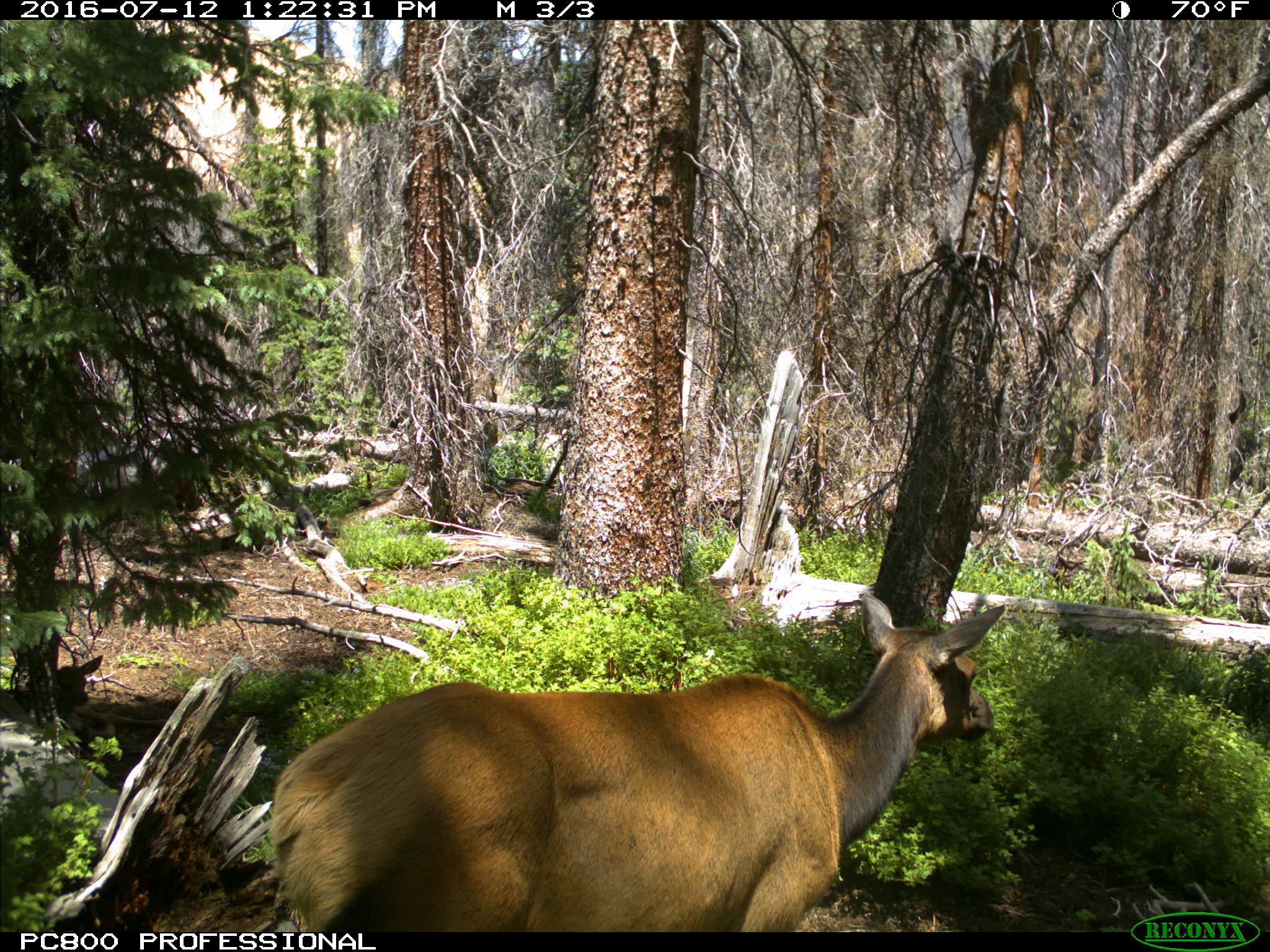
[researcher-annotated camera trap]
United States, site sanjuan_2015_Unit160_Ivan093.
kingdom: Animalia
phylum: Chordata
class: Mammalia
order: Artiodactyla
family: Cervidae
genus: Cervus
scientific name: Cervus elaphus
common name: red deer